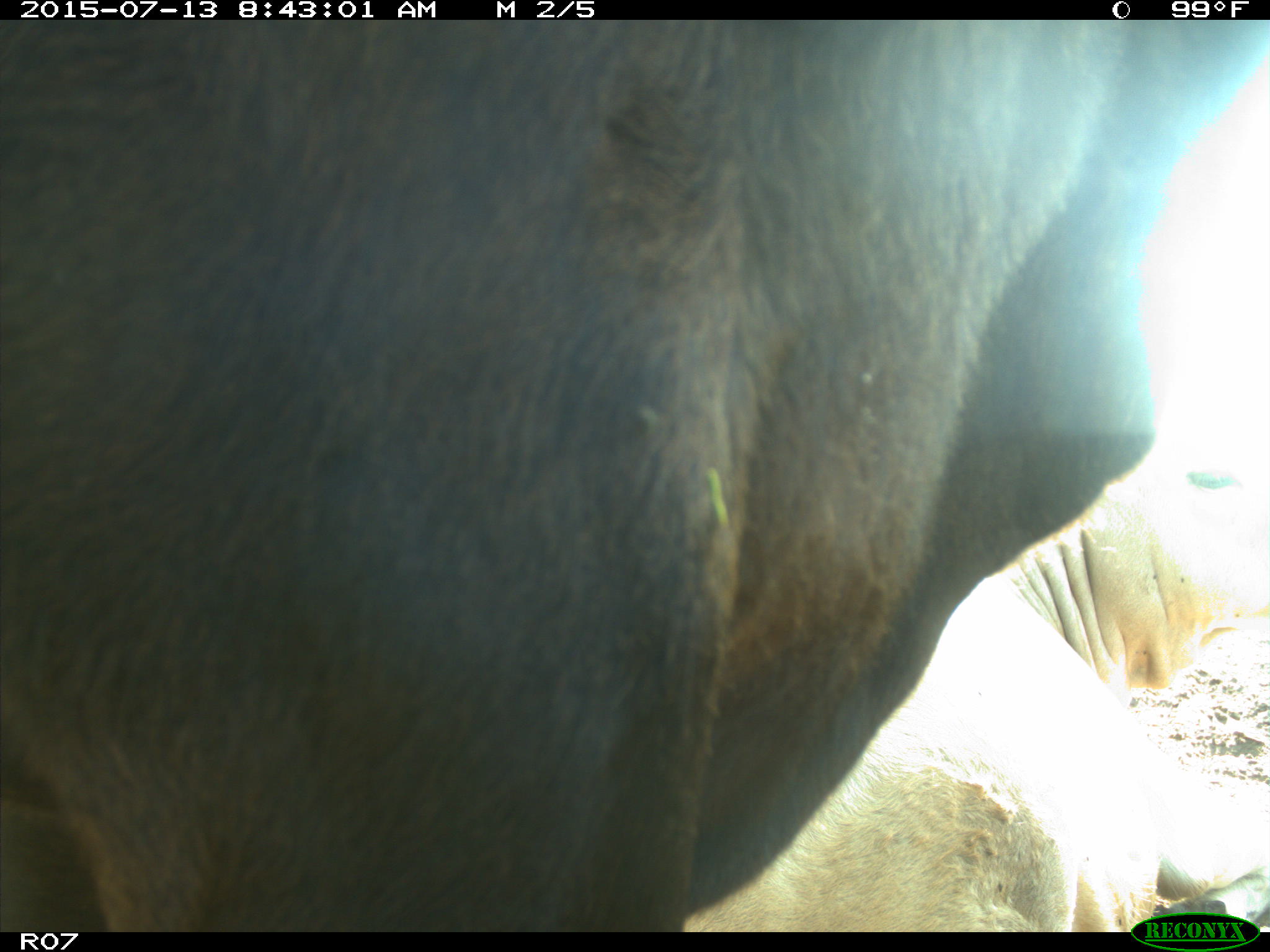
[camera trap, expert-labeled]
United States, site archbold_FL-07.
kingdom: Animalia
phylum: Chordata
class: Mammalia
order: Artiodactyla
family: Bovidae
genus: Bos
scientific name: Bos taurus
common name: domestic cow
Bos taurus (domestic cow).